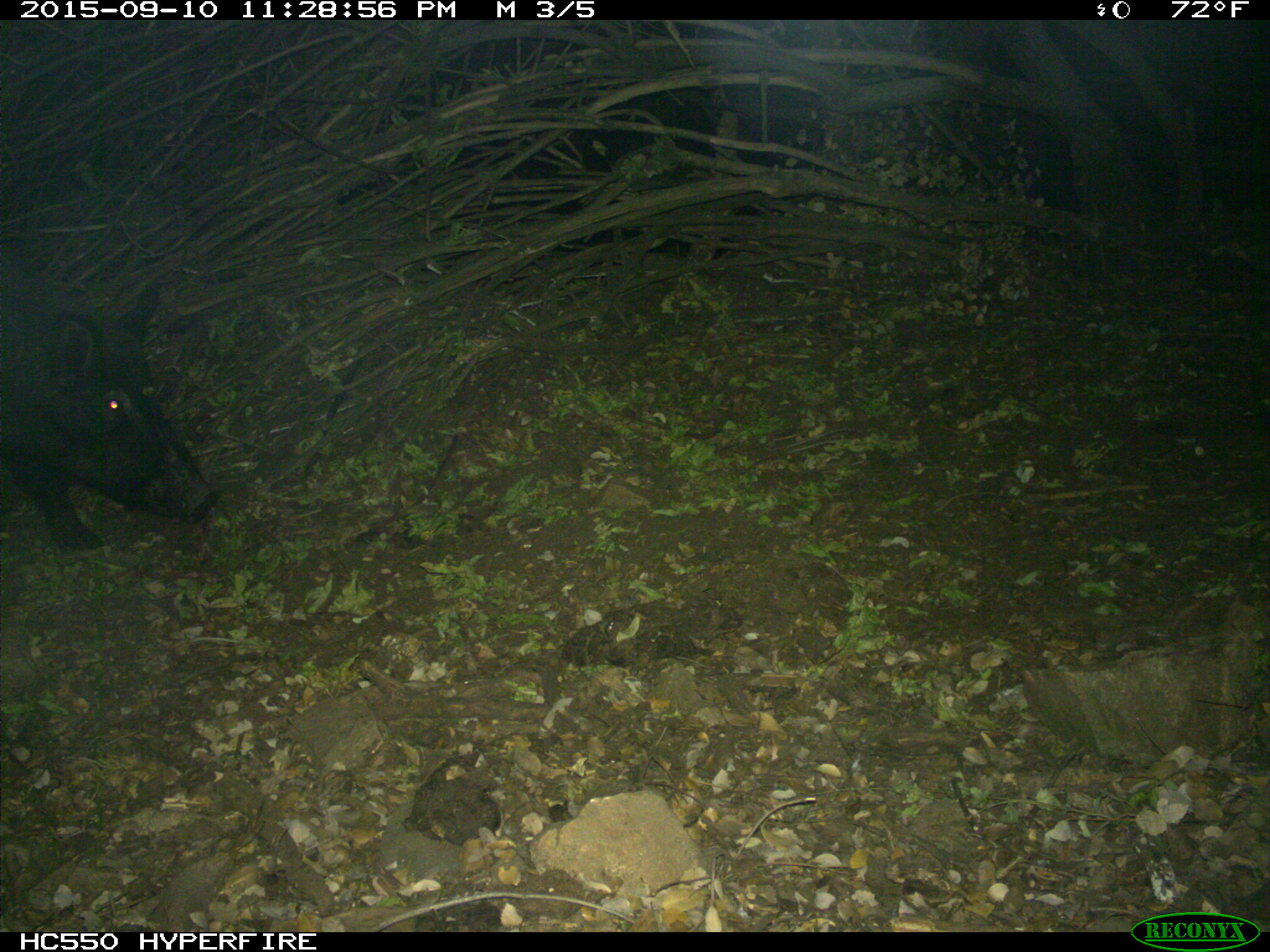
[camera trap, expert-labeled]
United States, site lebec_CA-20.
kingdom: Animalia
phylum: Chordata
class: Mammalia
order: Artiodactyla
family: Suidae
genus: Sus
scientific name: Sus scrofa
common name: wild boar